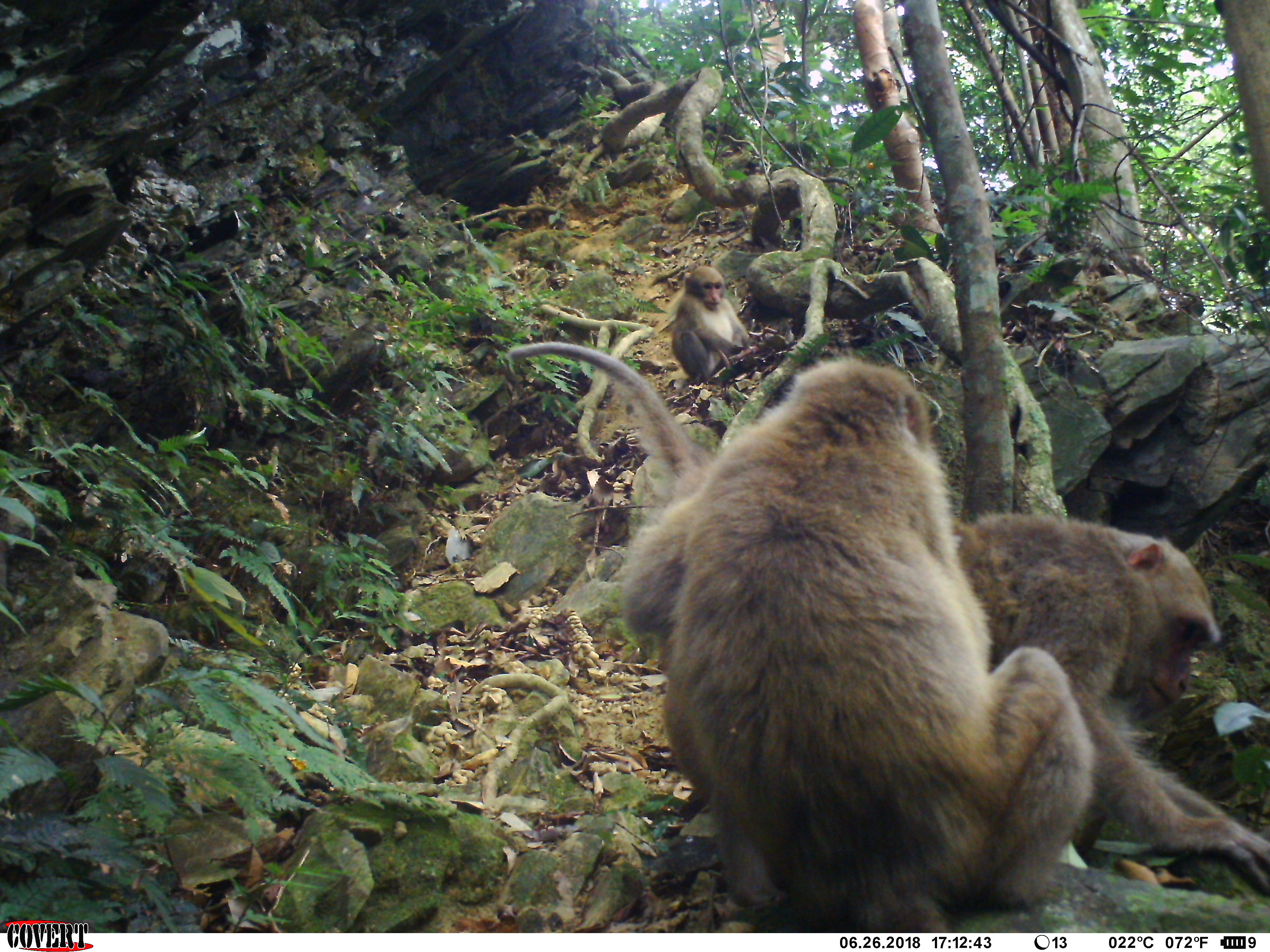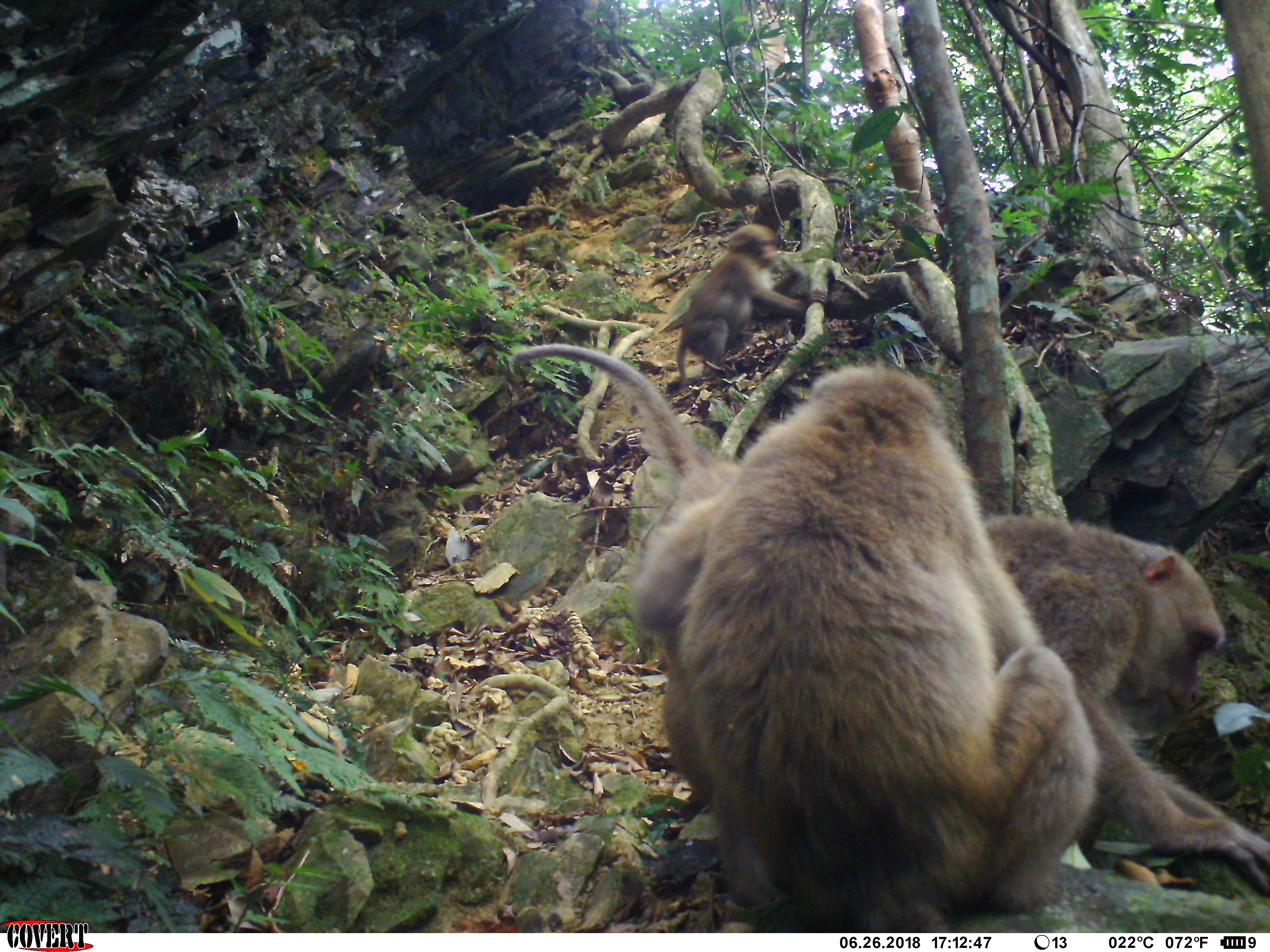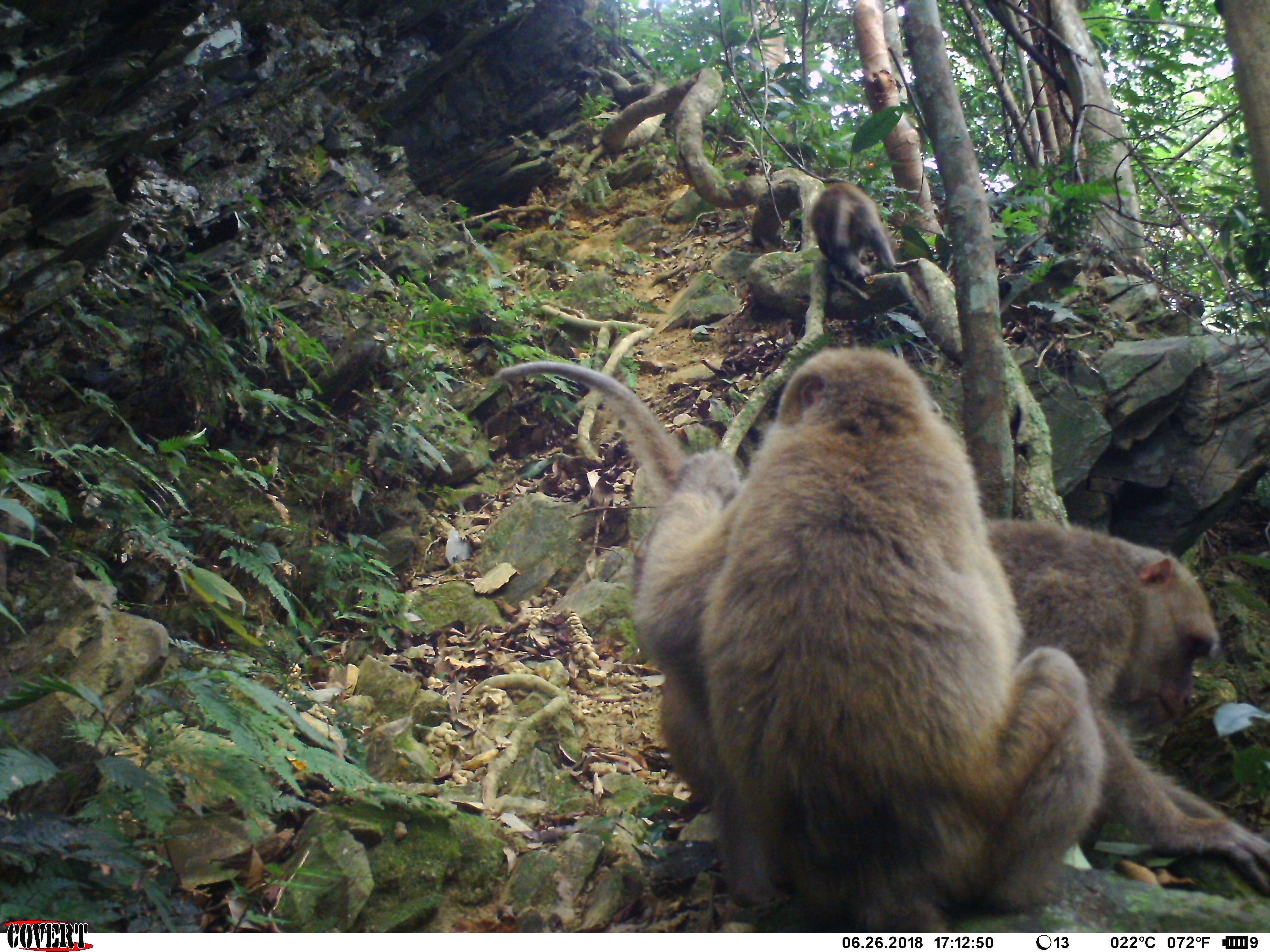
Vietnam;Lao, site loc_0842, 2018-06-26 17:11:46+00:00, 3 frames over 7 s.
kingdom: Animalia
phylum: Chordata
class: Mammalia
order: Primates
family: Cercopithecidae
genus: Macaca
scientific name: Macaca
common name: macaques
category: assam or rhesus macaque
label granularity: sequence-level